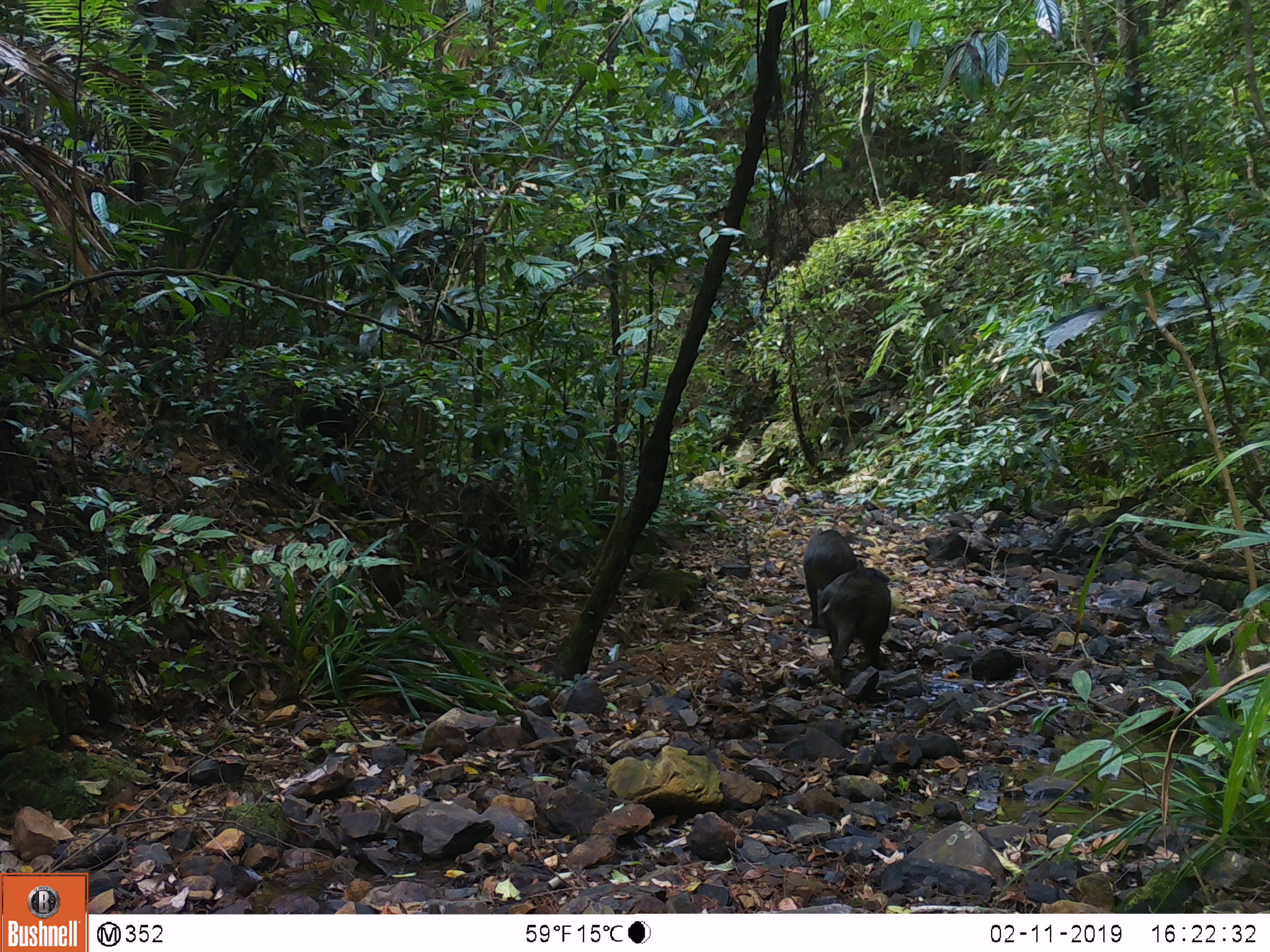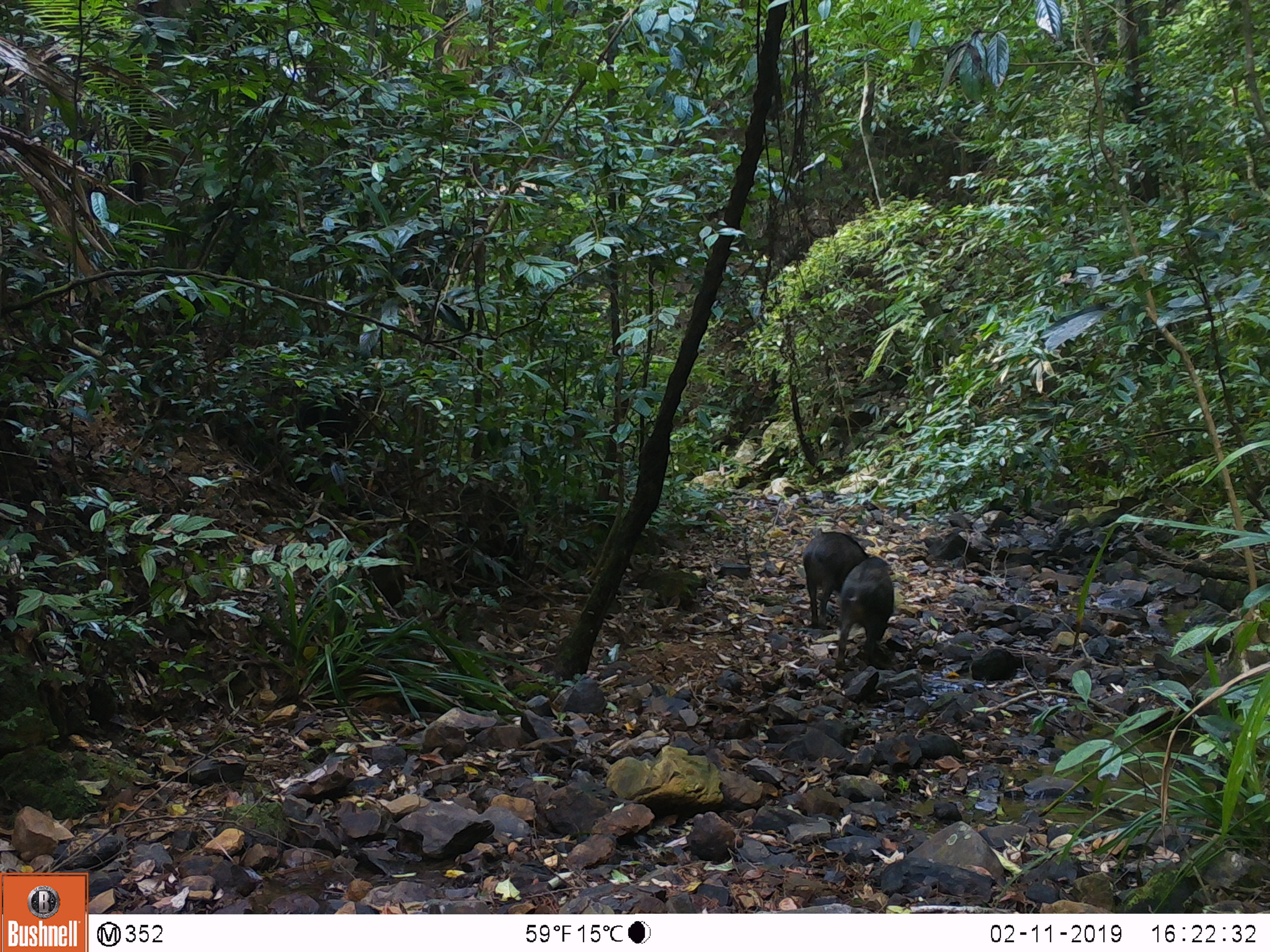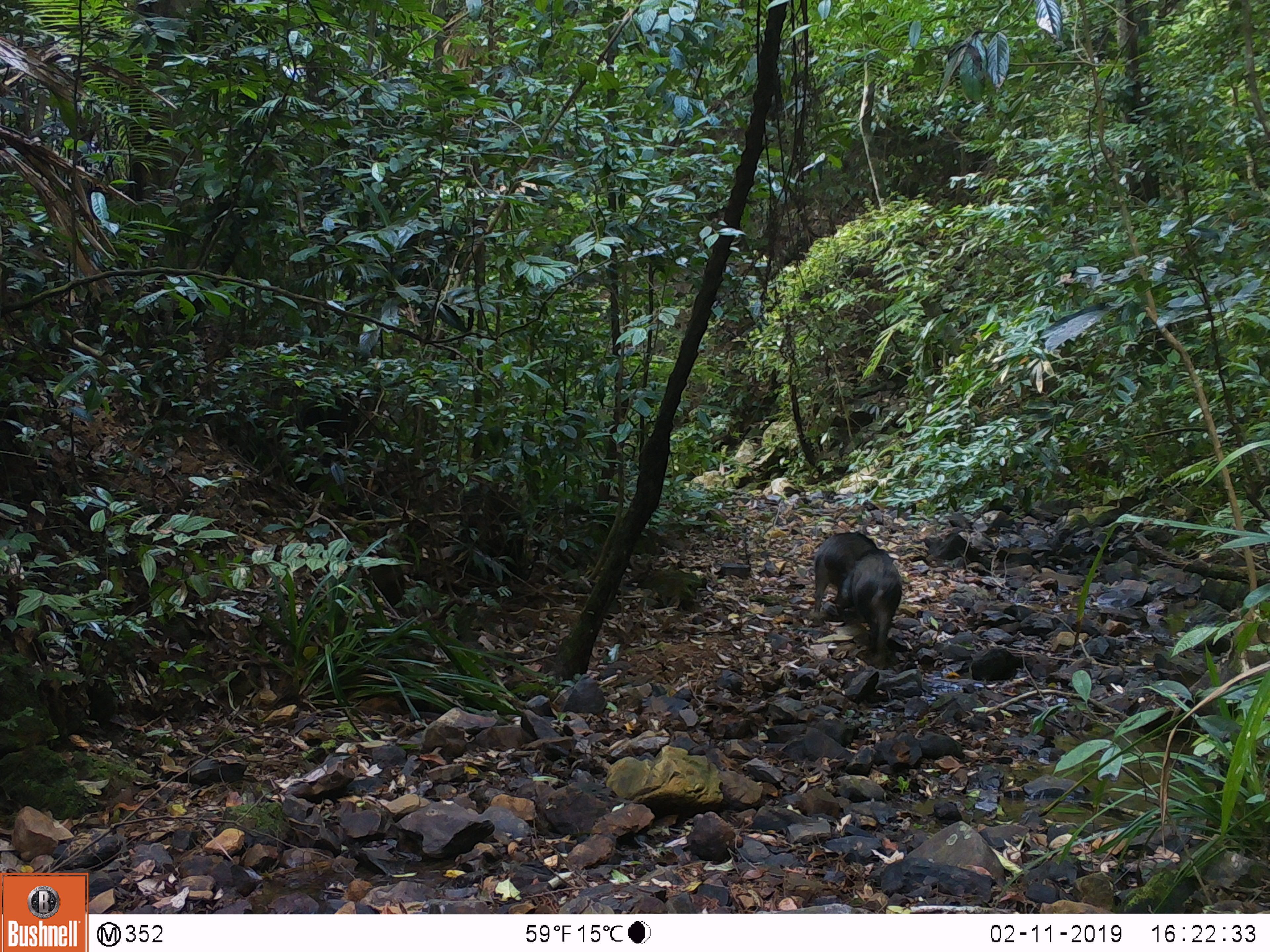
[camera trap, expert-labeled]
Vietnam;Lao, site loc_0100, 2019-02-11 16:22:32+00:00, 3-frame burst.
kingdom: Animalia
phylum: Chordata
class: Mammalia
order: Artiodactyla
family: Suidae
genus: Sus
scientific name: Sus scrofa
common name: eurasian wild pig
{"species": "eurasian wild pig (Sus scrofa)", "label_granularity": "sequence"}